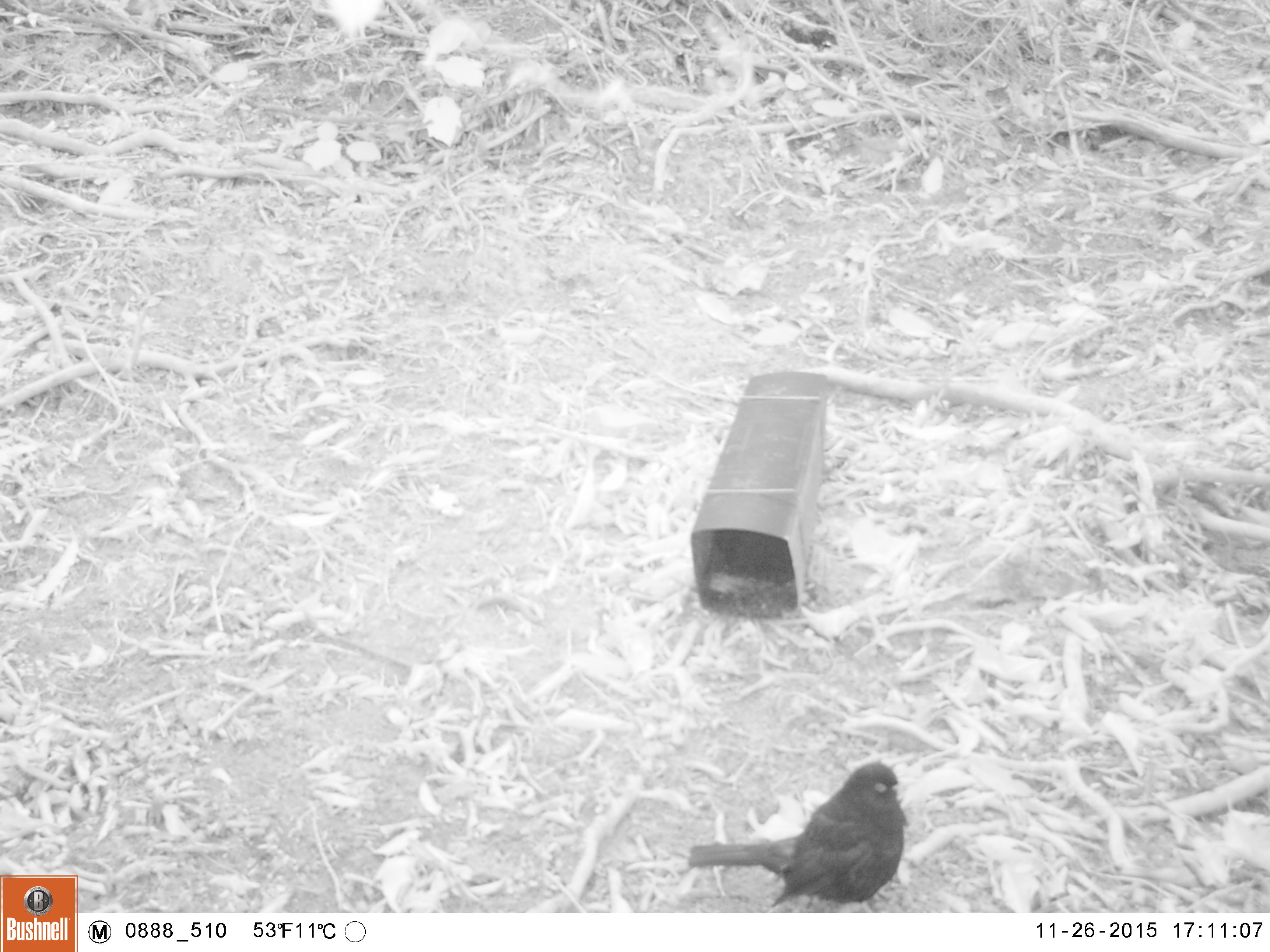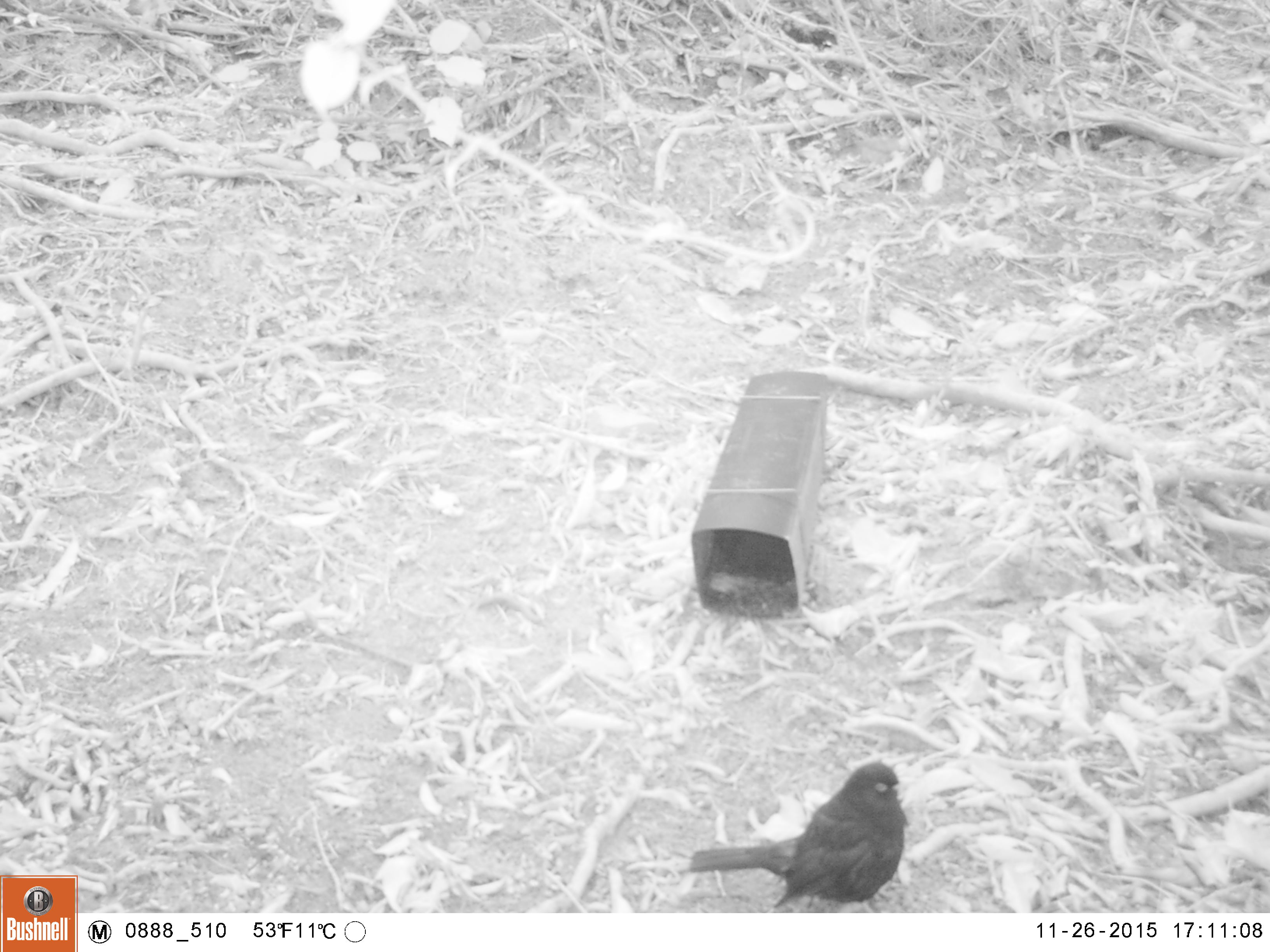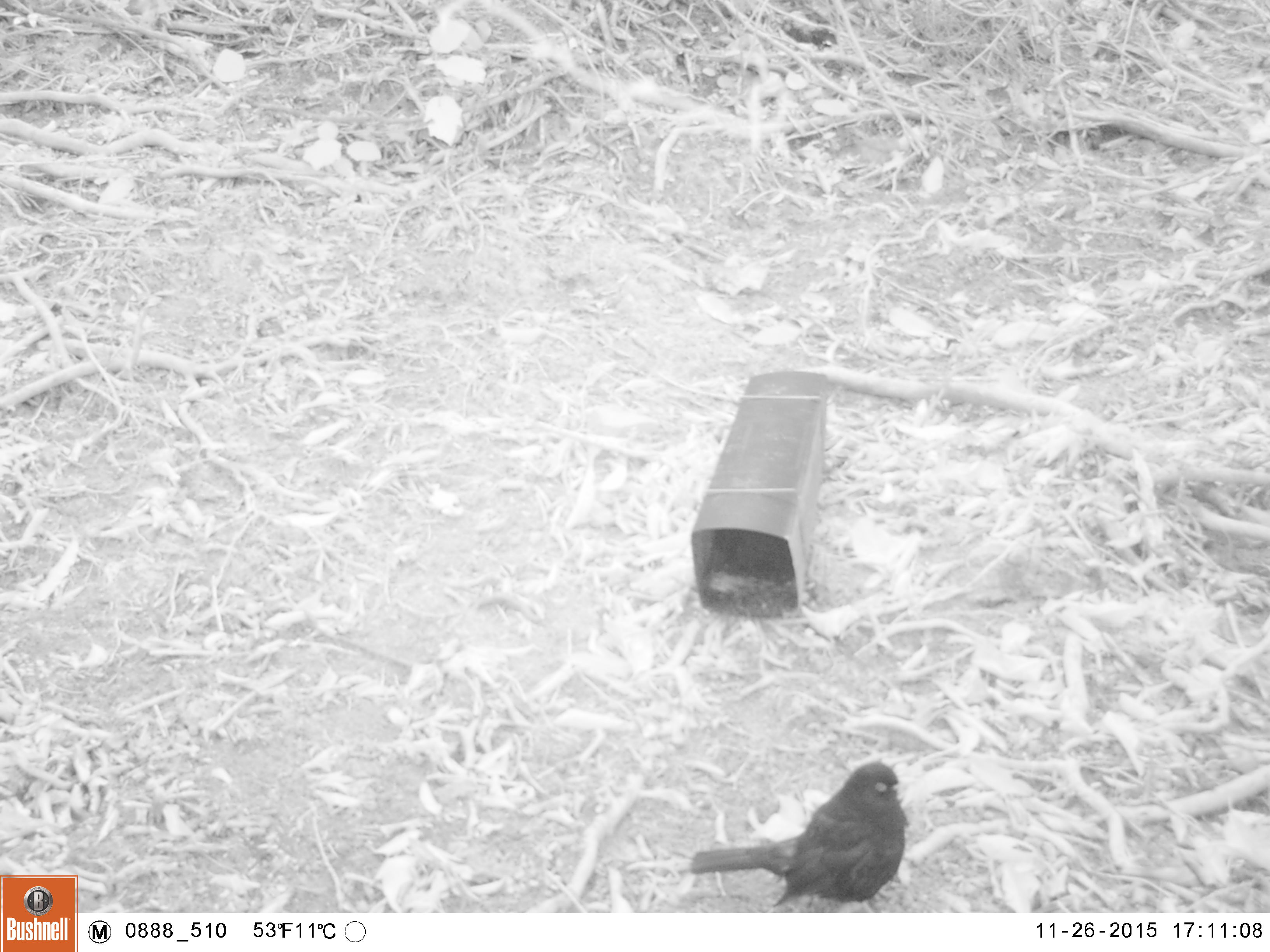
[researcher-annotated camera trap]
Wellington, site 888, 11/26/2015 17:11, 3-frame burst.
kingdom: Animalia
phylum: Chordata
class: Aves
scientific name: Aves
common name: bird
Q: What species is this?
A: Bird (Aves).